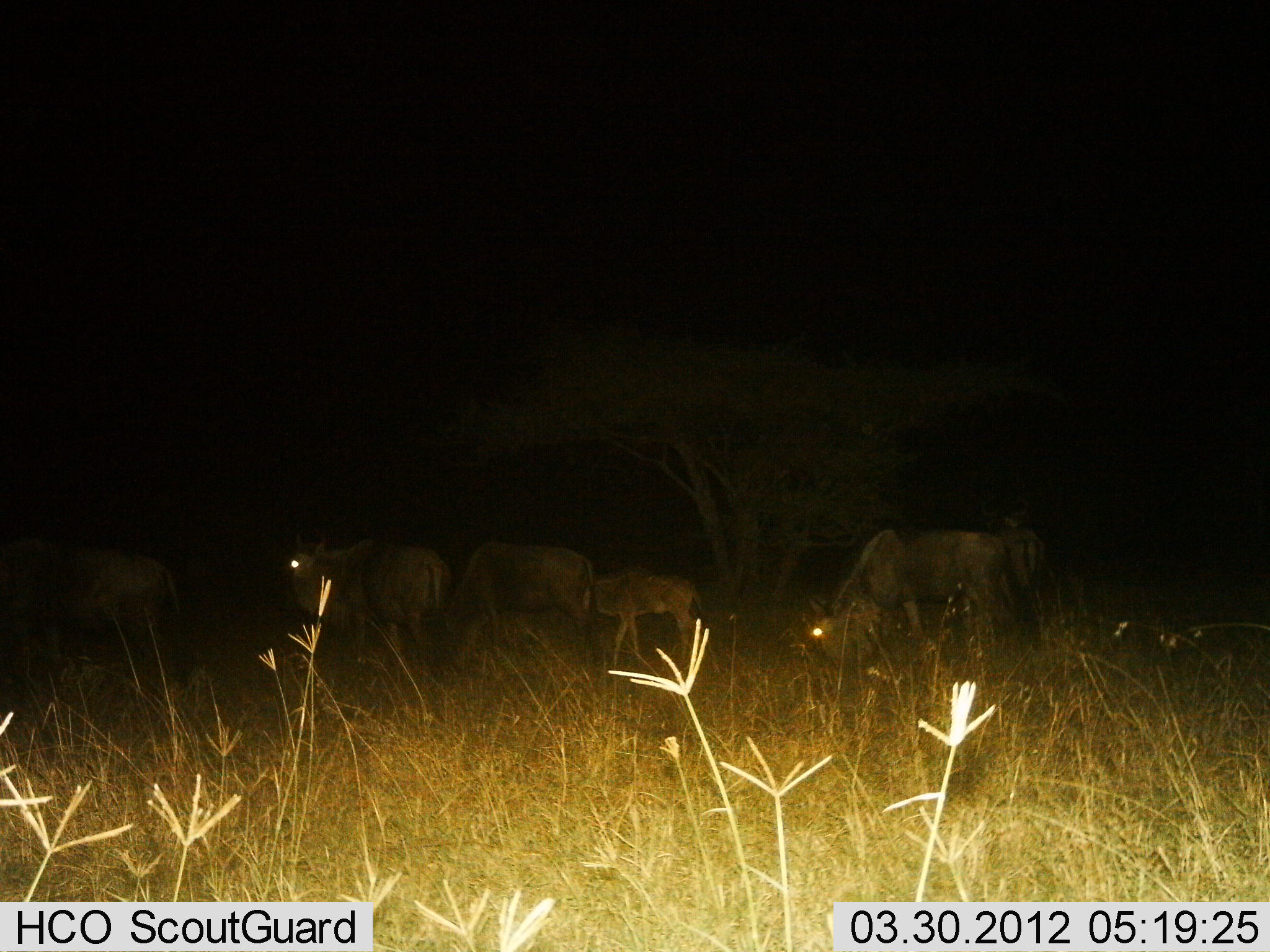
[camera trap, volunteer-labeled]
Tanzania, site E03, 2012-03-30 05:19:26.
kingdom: Animalia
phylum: Chordata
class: Mammalia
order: Artiodactyla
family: Bovidae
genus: Connochaetes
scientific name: Connochaetes taurinus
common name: blue wildebeest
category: wildebeest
Wildebeest (blue wildebeest) (Connochaetes taurinus), count 5. Behavior (volunteer vote fractions): standing 48%, resting 0%, moving 22%, interacting 0%. Young present (vote fraction): 87%. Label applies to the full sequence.